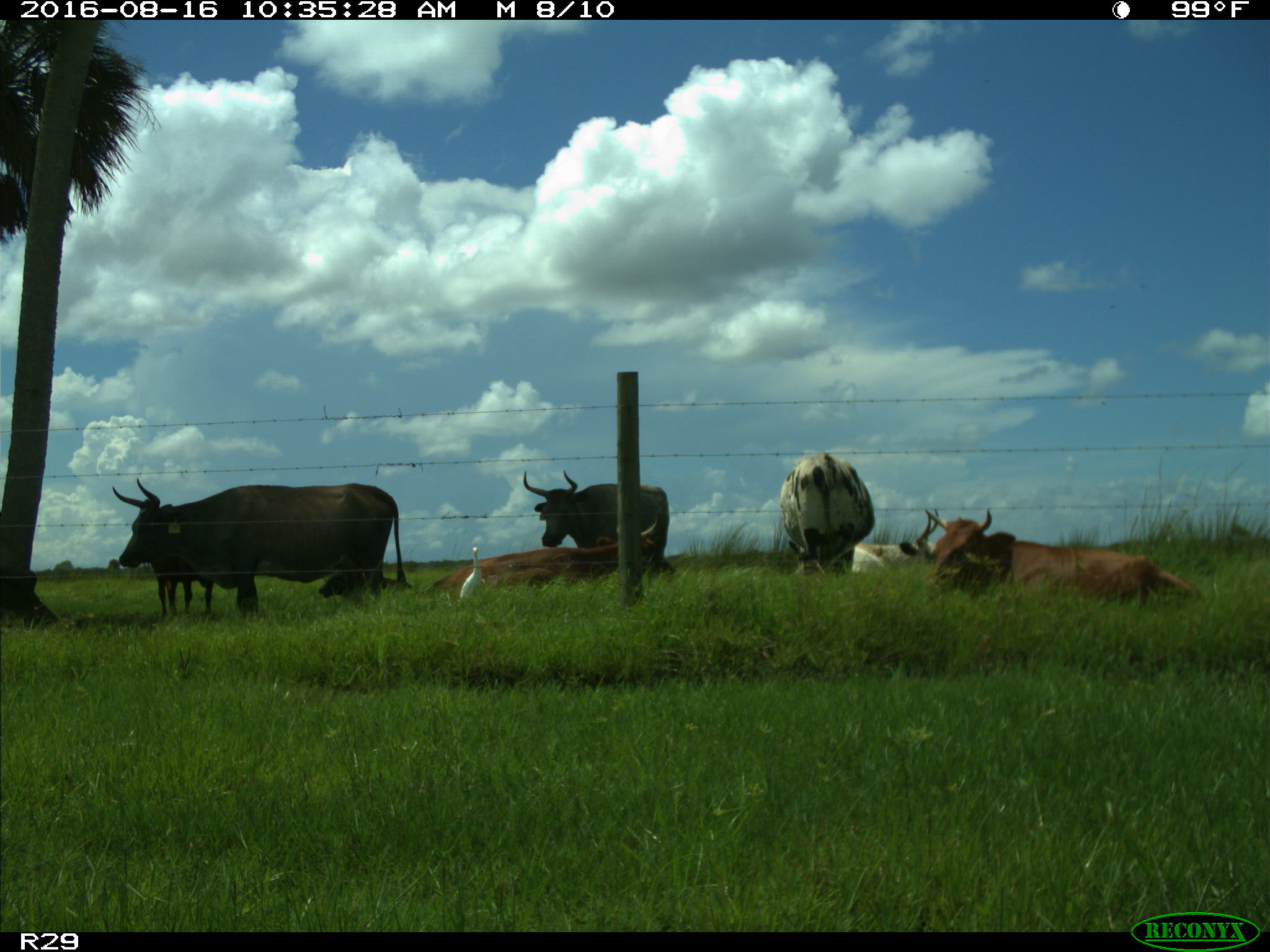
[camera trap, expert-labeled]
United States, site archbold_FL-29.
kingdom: Animalia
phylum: Chordata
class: Mammalia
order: Artiodactyla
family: Bovidae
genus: Bos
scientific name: Bos taurus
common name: domestic cow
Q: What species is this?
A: Bos taurus (domestic cow).